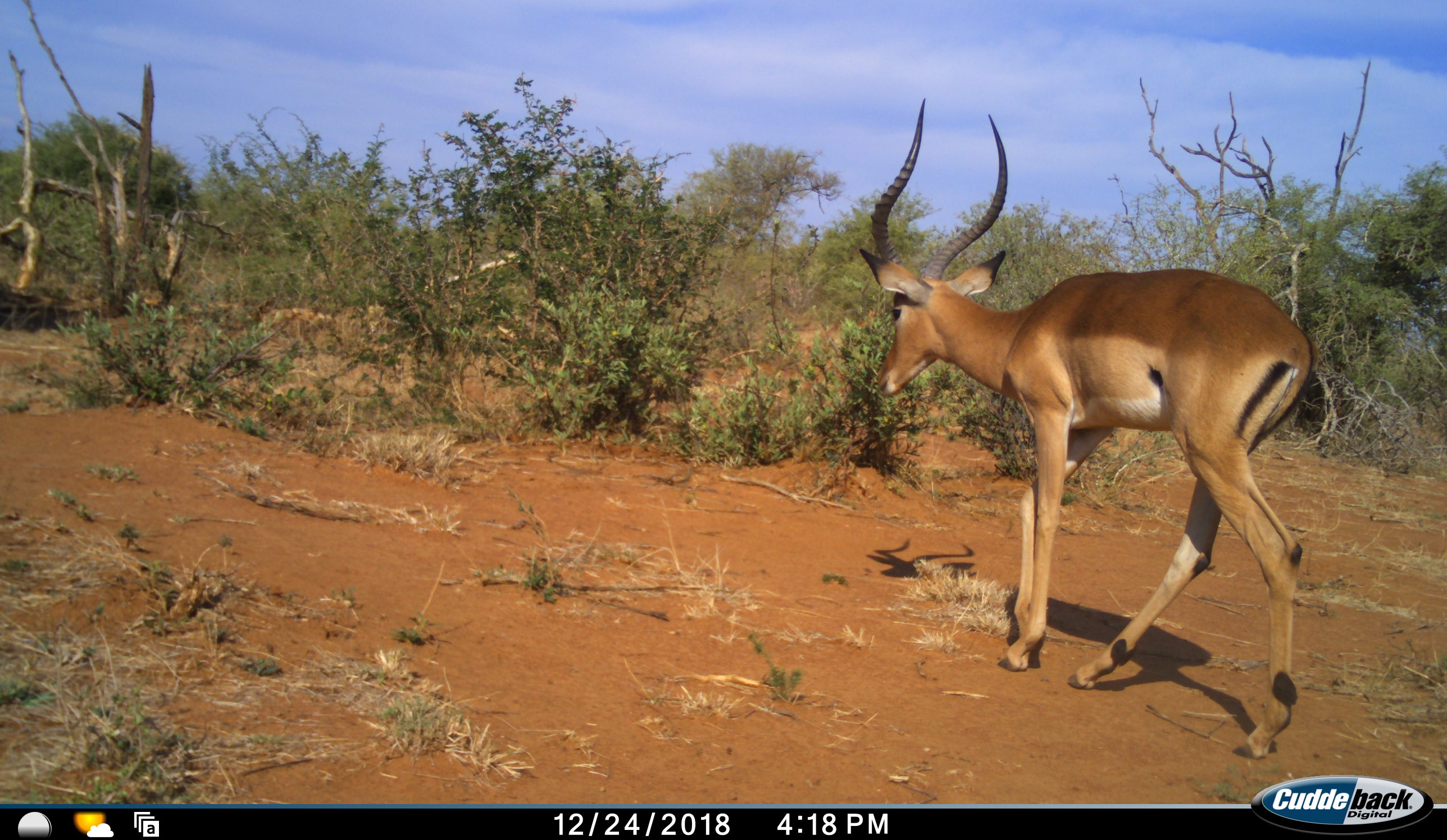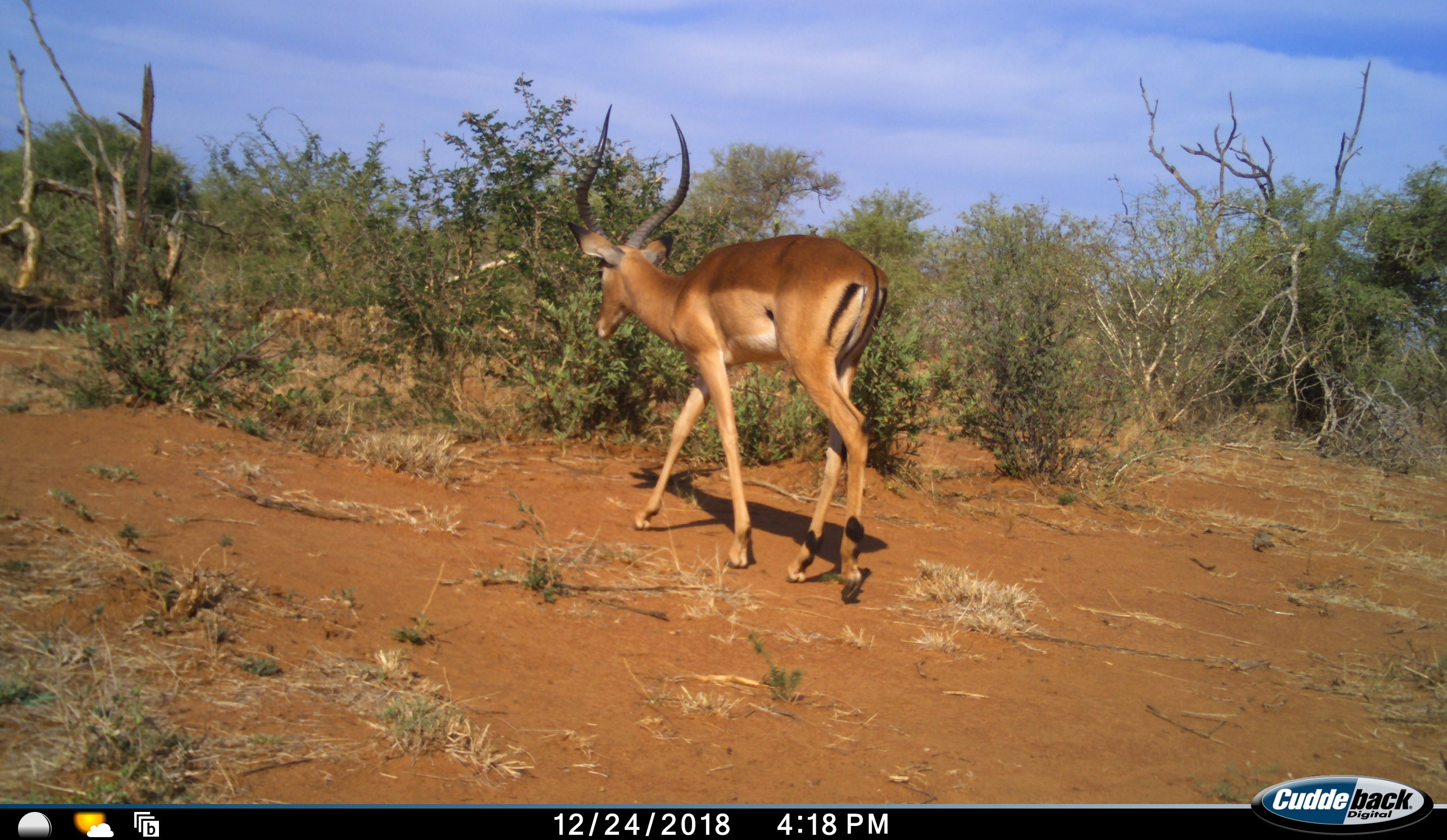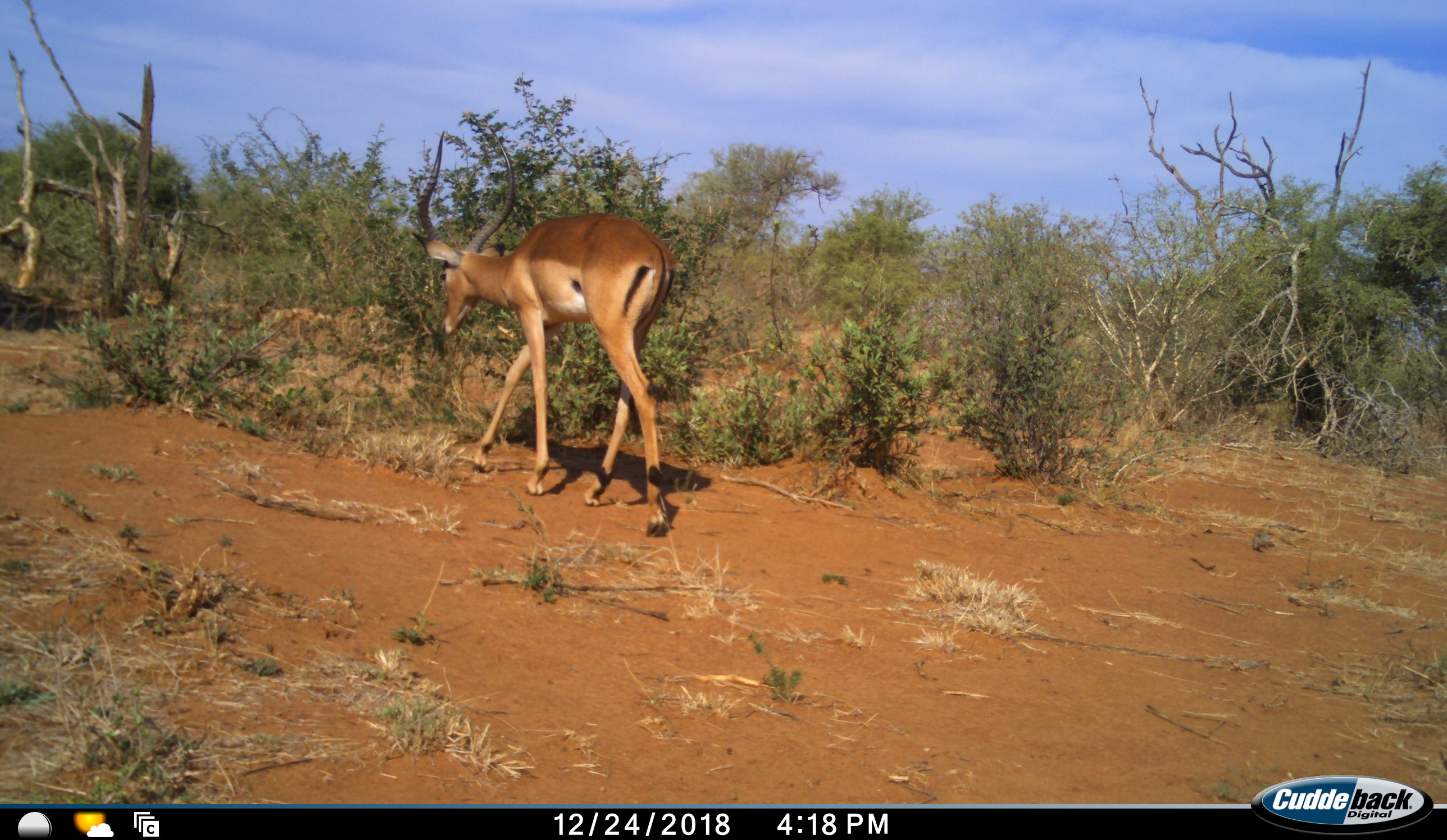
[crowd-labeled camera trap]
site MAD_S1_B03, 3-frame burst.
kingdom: Animalia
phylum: Chordata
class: Mammalia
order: Artiodactyla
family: Bovidae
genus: Aepyceros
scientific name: Aepyceros melampus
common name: impala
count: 1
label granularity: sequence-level